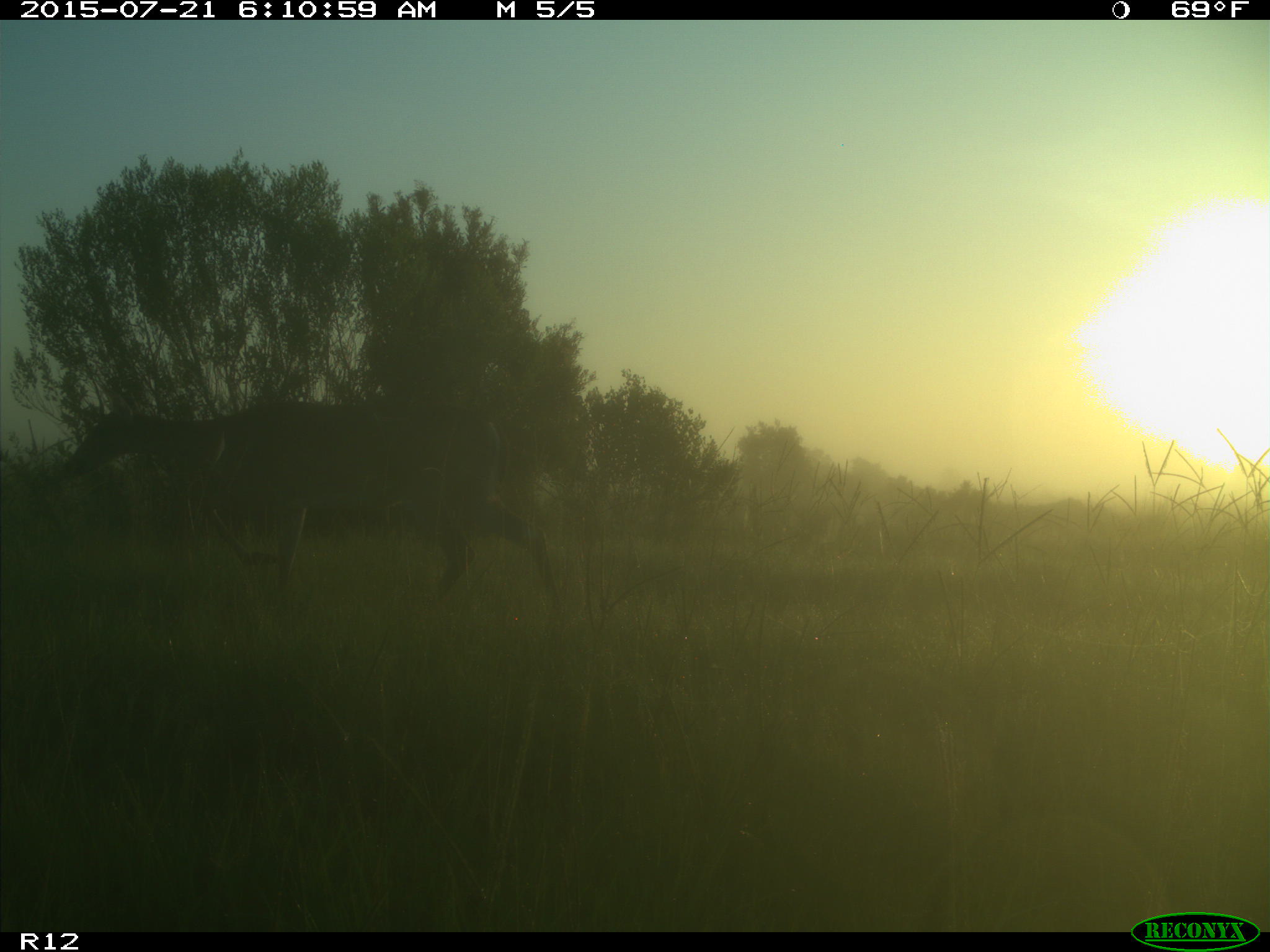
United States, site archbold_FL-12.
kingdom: Animalia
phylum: Chordata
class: Mammalia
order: Artiodactyla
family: Cervidae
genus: Odocoileus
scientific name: Odocoileus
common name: deer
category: unidentified deer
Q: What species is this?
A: Unidentified deer (deer) (Odocoileus).